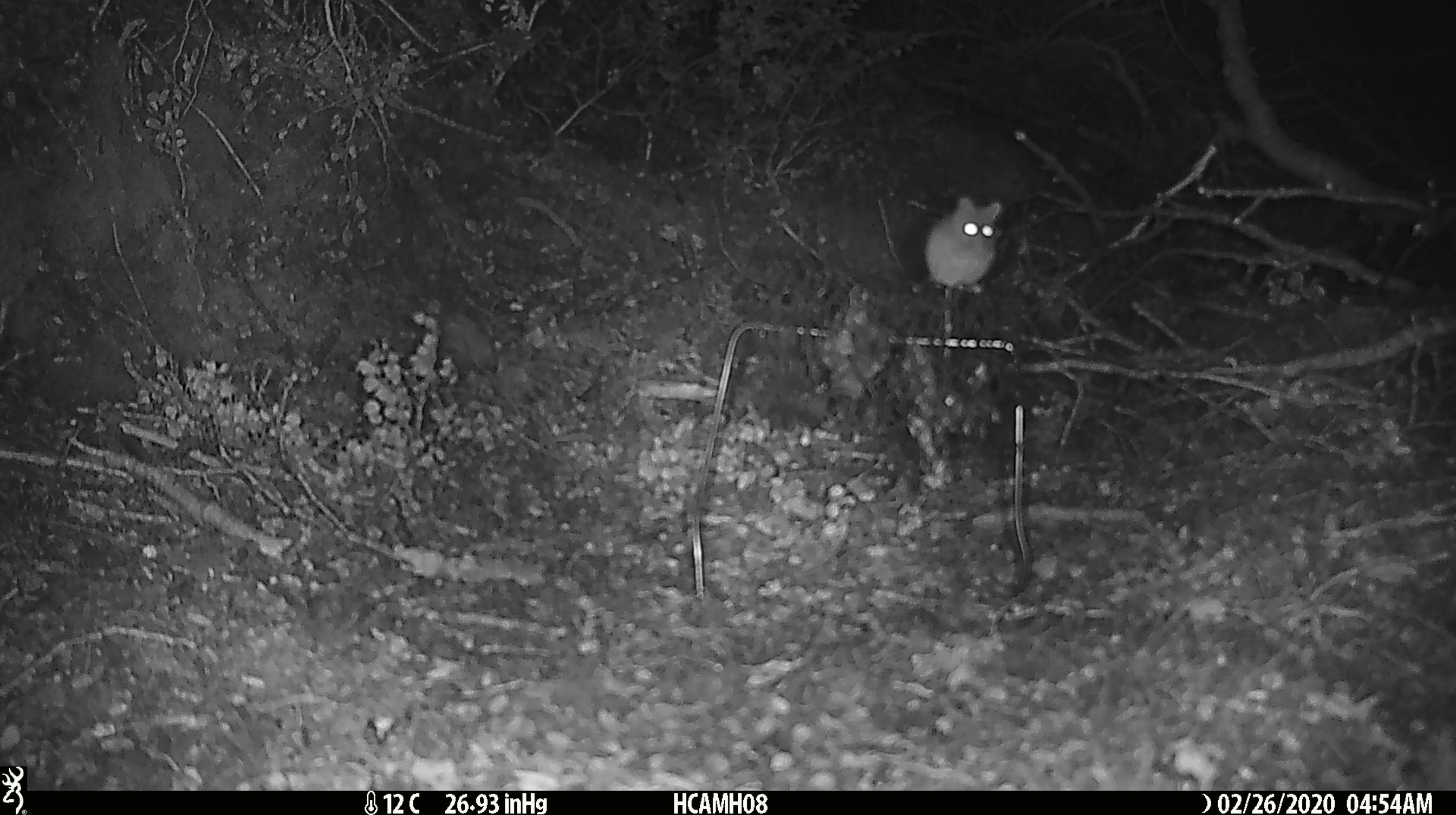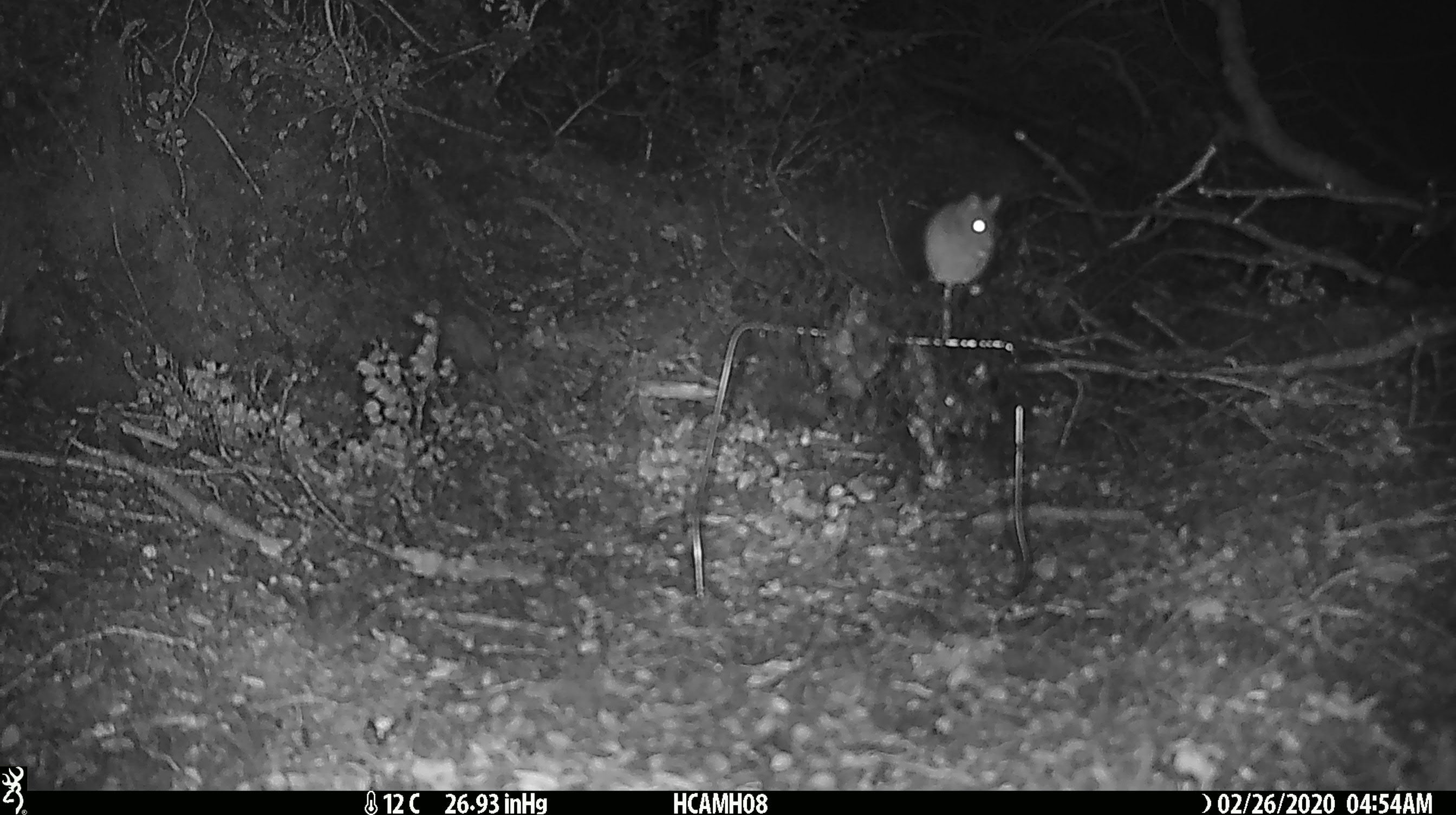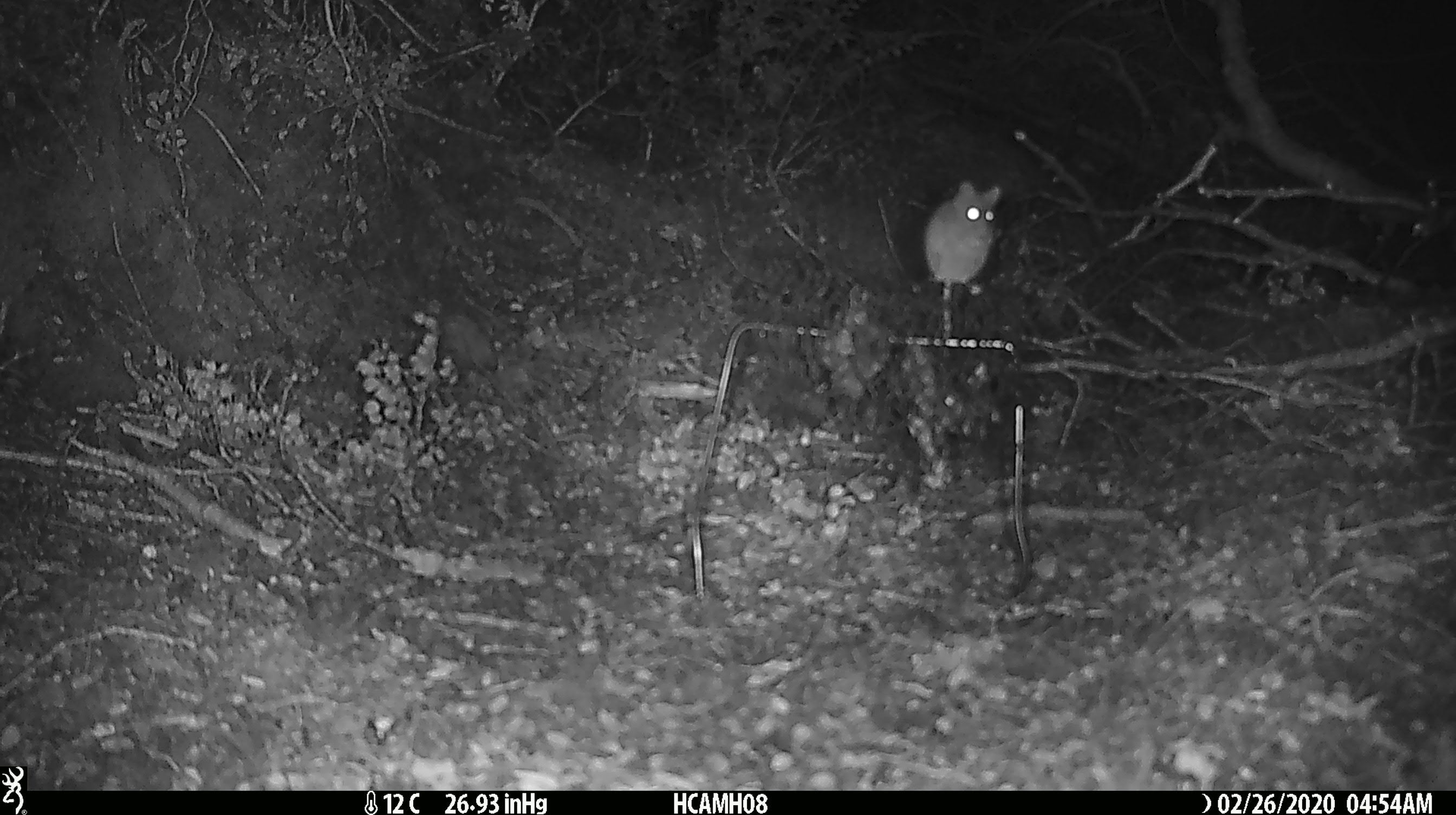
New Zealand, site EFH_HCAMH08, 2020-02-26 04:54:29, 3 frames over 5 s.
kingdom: Animalia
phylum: Chordata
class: Mammalia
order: Rodentia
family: Muridae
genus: Mus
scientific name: Mus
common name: mouse